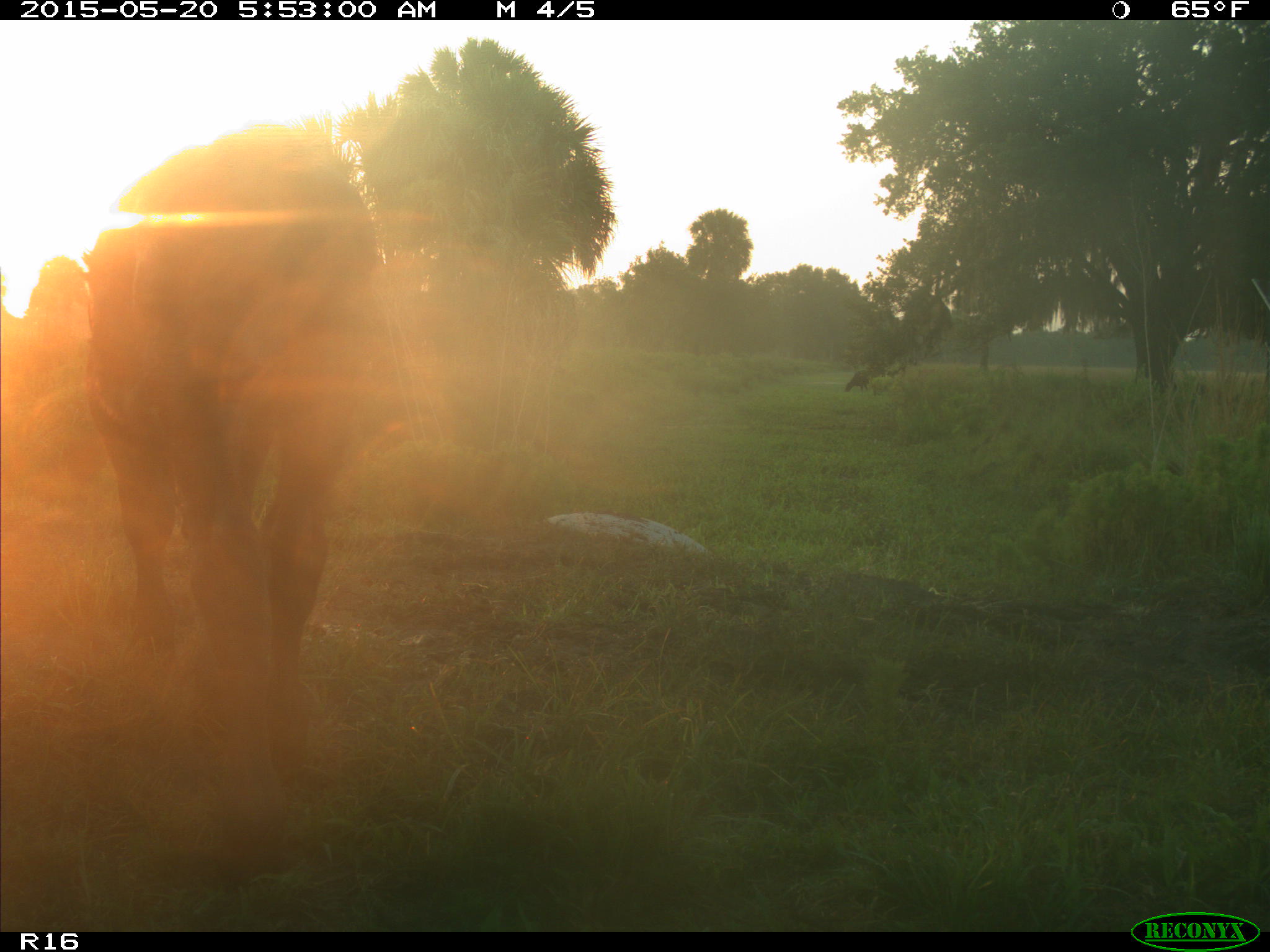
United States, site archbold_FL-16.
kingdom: Animalia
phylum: Chordata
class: Mammalia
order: Artiodactyla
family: Bovidae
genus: Bos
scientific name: Bos taurus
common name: domestic cow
Bos taurus (domestic cow).